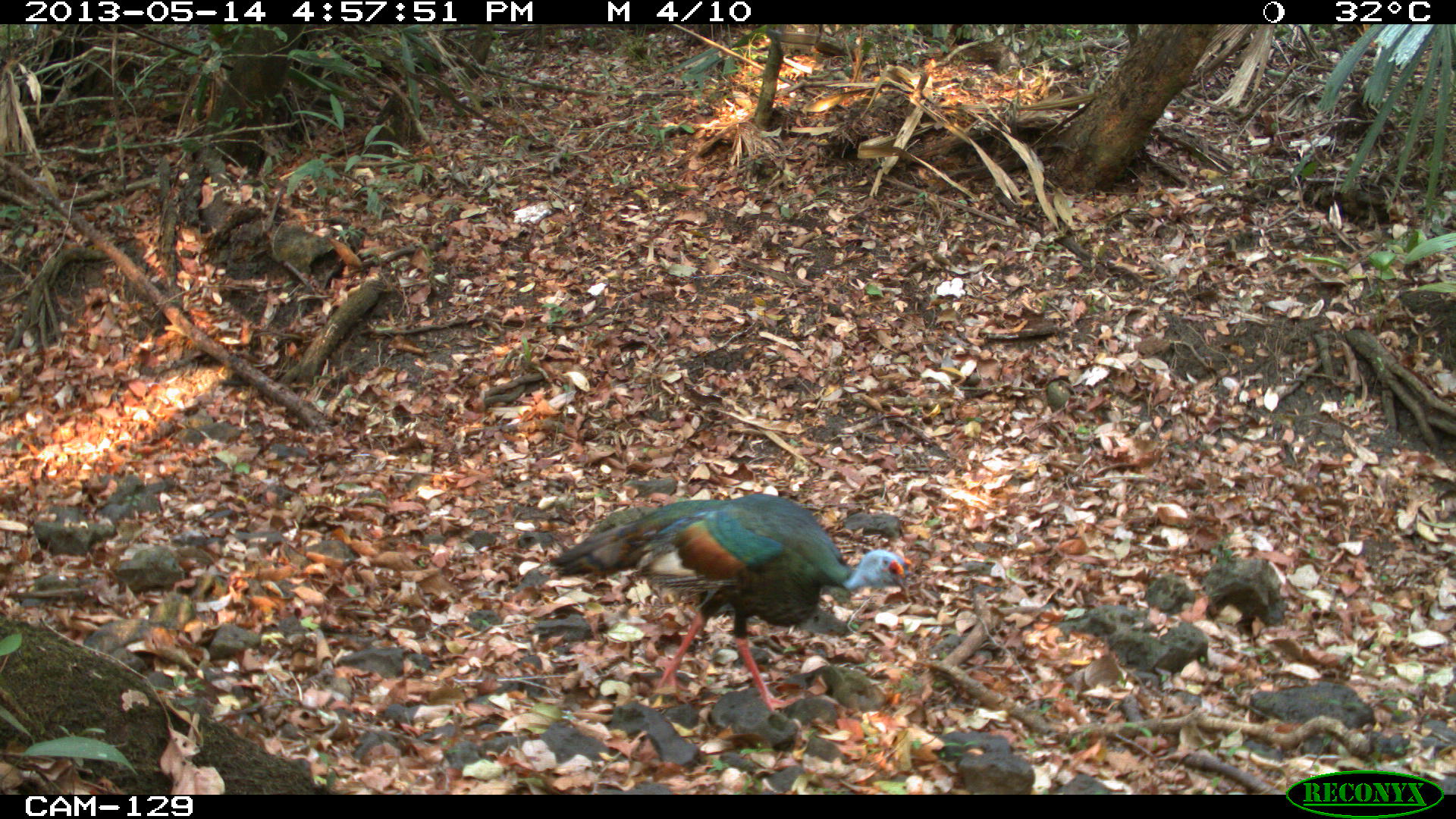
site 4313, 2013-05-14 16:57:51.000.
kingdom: Animalia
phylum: Chordata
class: Aves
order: Galliformes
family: Phasianidae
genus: Meleagris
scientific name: Meleagris ocellata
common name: ocellated turkey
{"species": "Meleagris ocellata (ocellated turkey)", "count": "1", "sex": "male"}